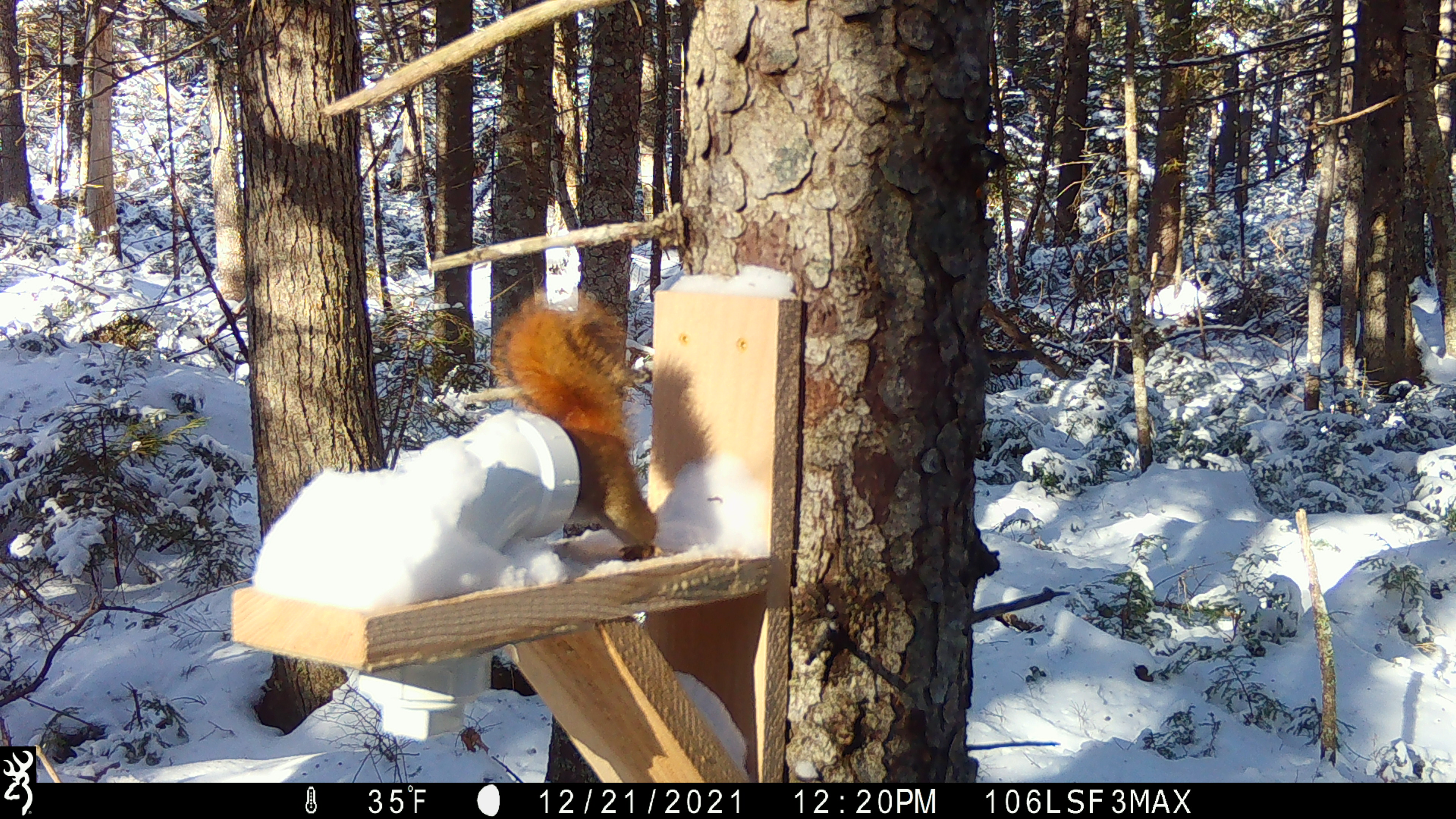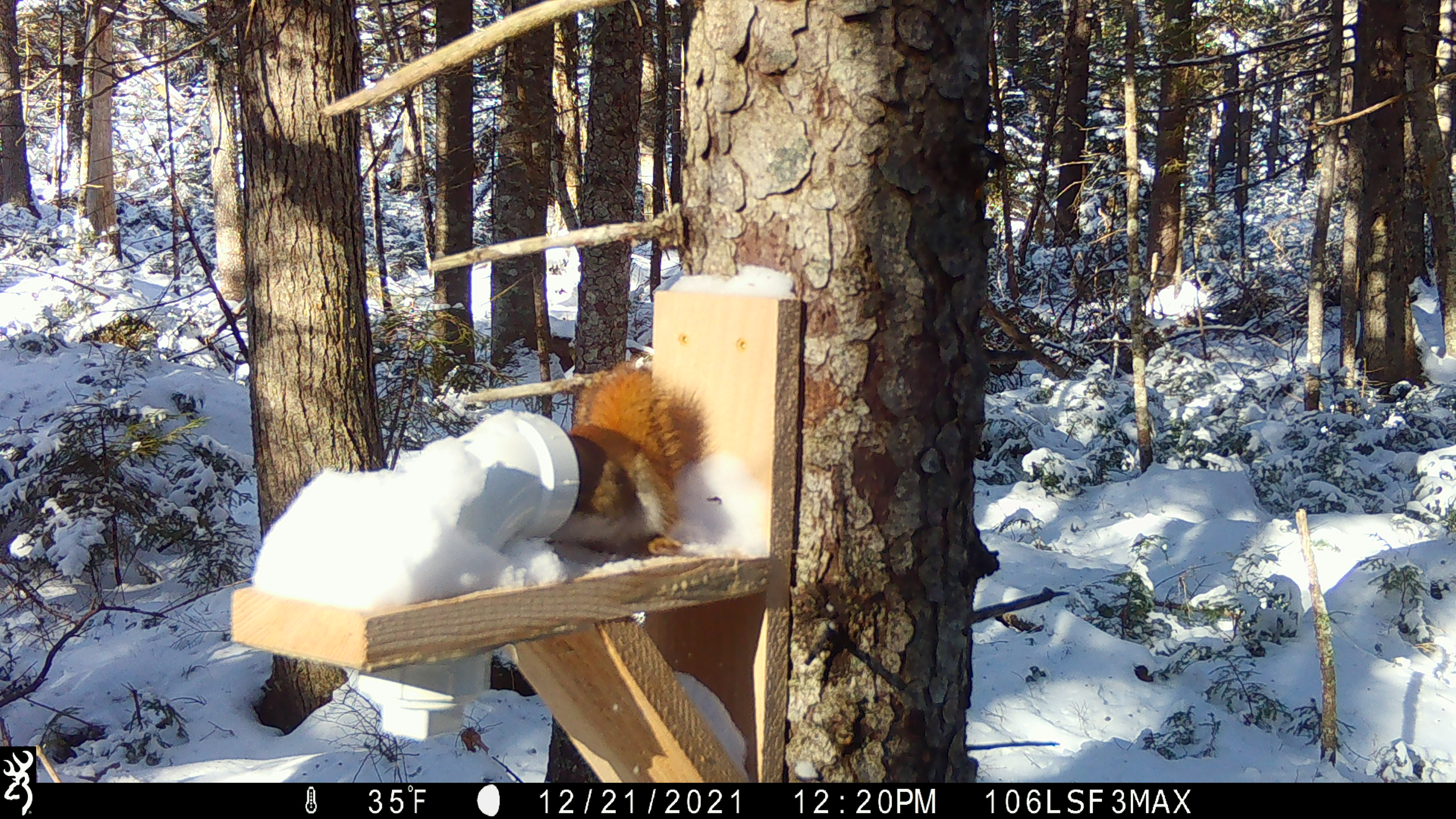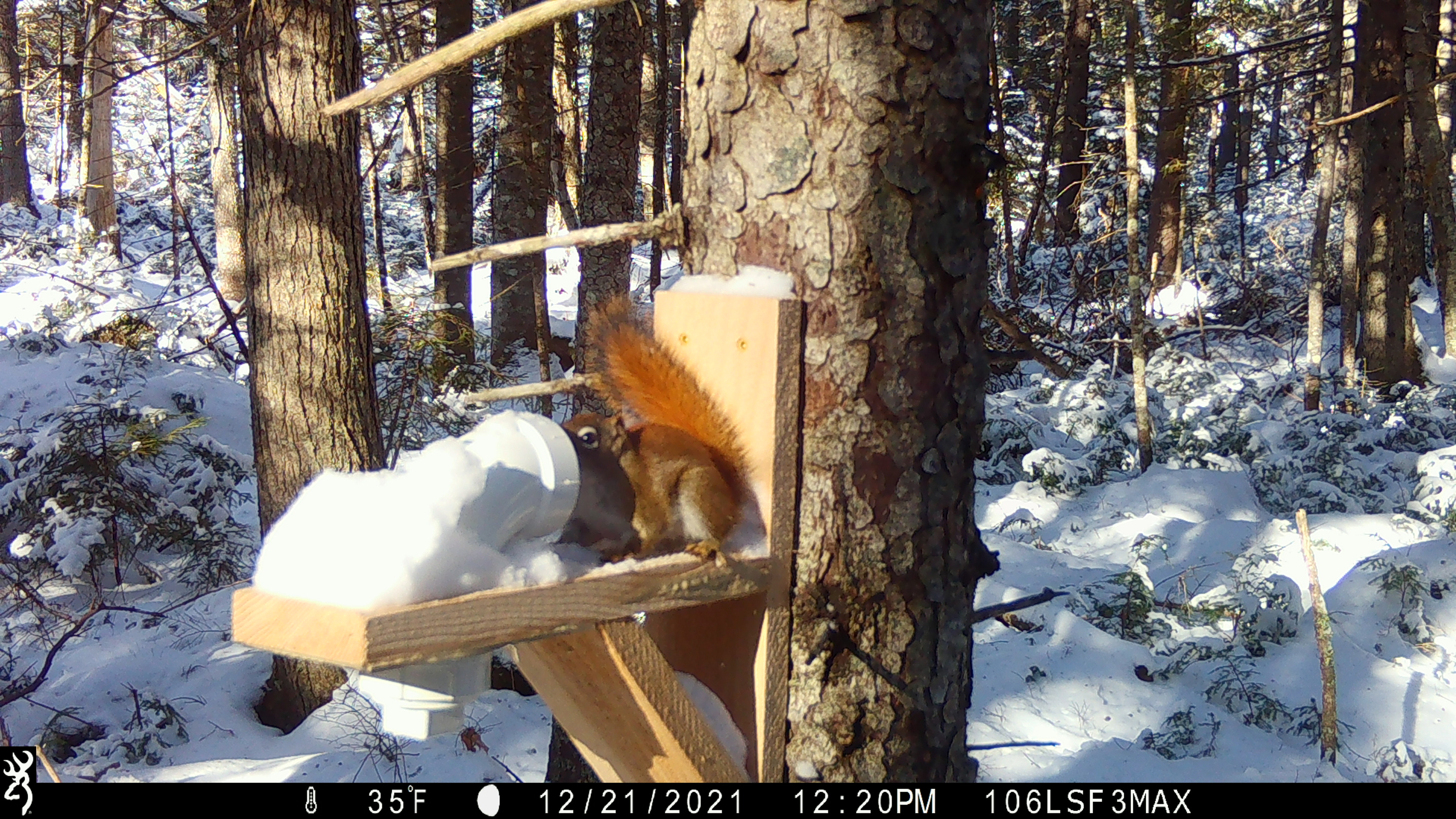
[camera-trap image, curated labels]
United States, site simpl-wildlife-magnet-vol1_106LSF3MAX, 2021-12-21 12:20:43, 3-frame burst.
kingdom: Animalia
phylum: Chordata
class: Mammalia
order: Rodentia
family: Sciuridae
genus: Tamiasciurus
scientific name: Tamiasciurus hudsonicus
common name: red squirrel